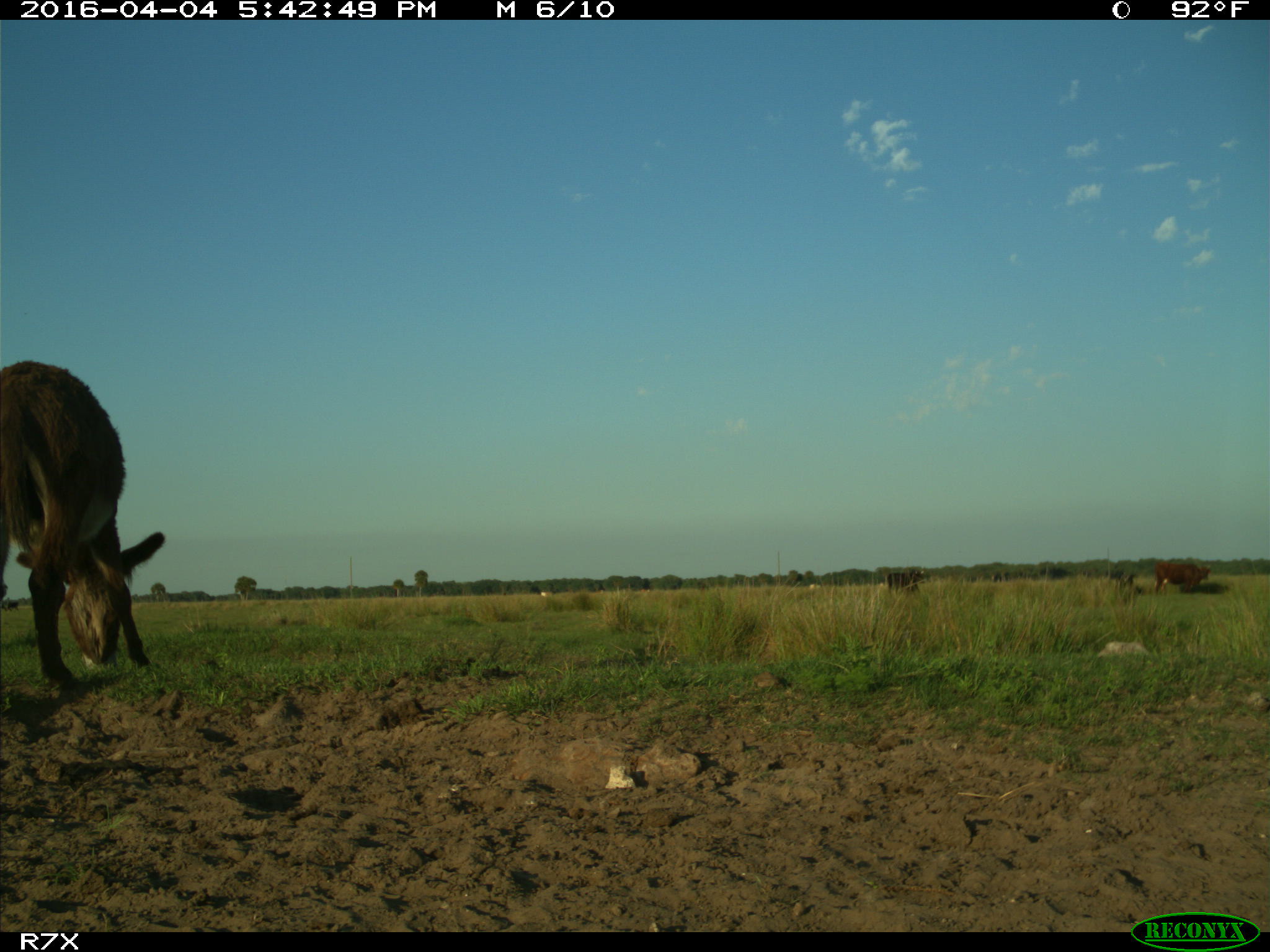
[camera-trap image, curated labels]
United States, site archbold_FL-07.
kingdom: Animalia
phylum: Chordata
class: Mammalia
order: Artiodactyla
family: Bovidae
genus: Bos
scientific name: Bos taurus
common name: domestic cow